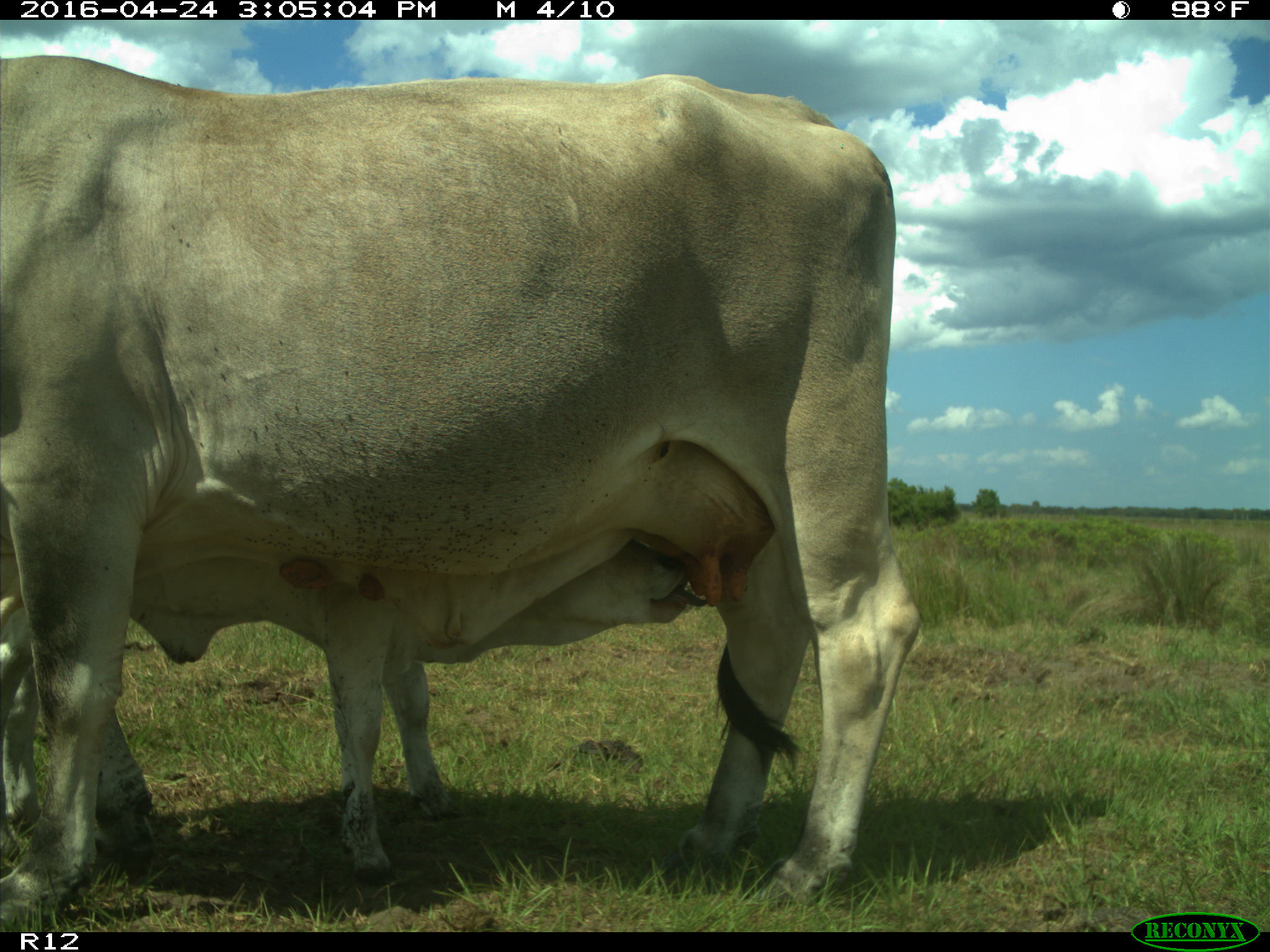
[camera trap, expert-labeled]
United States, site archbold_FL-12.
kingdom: Animalia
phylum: Chordata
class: Mammalia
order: Artiodactyla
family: Bovidae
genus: Bos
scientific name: Bos taurus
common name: domestic cow